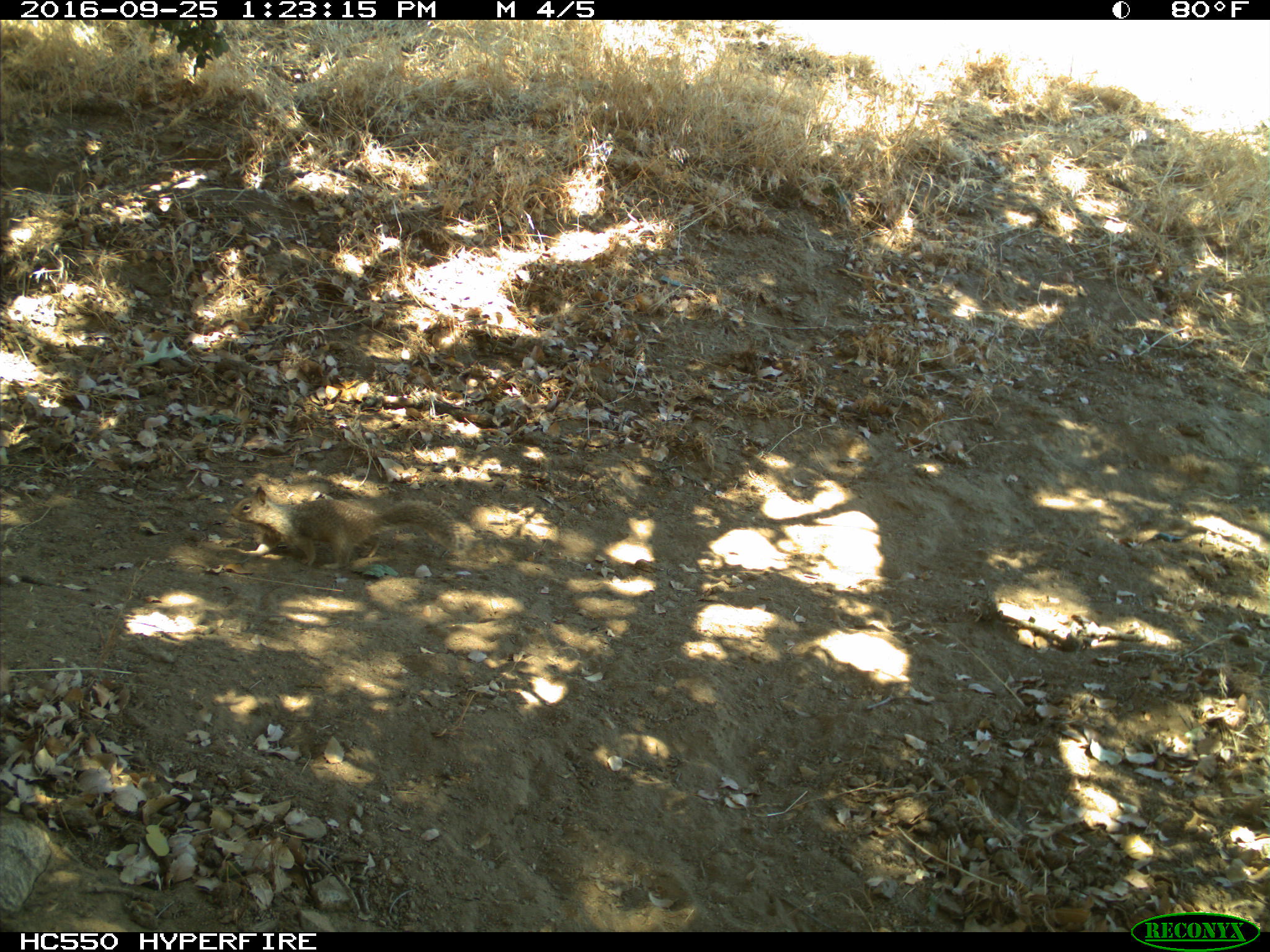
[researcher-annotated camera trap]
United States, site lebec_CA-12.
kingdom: Animalia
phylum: Chordata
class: Mammalia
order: Rodentia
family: Sciuridae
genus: Otospermophilus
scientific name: Otospermophilus beecheyi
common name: california ground squirrel